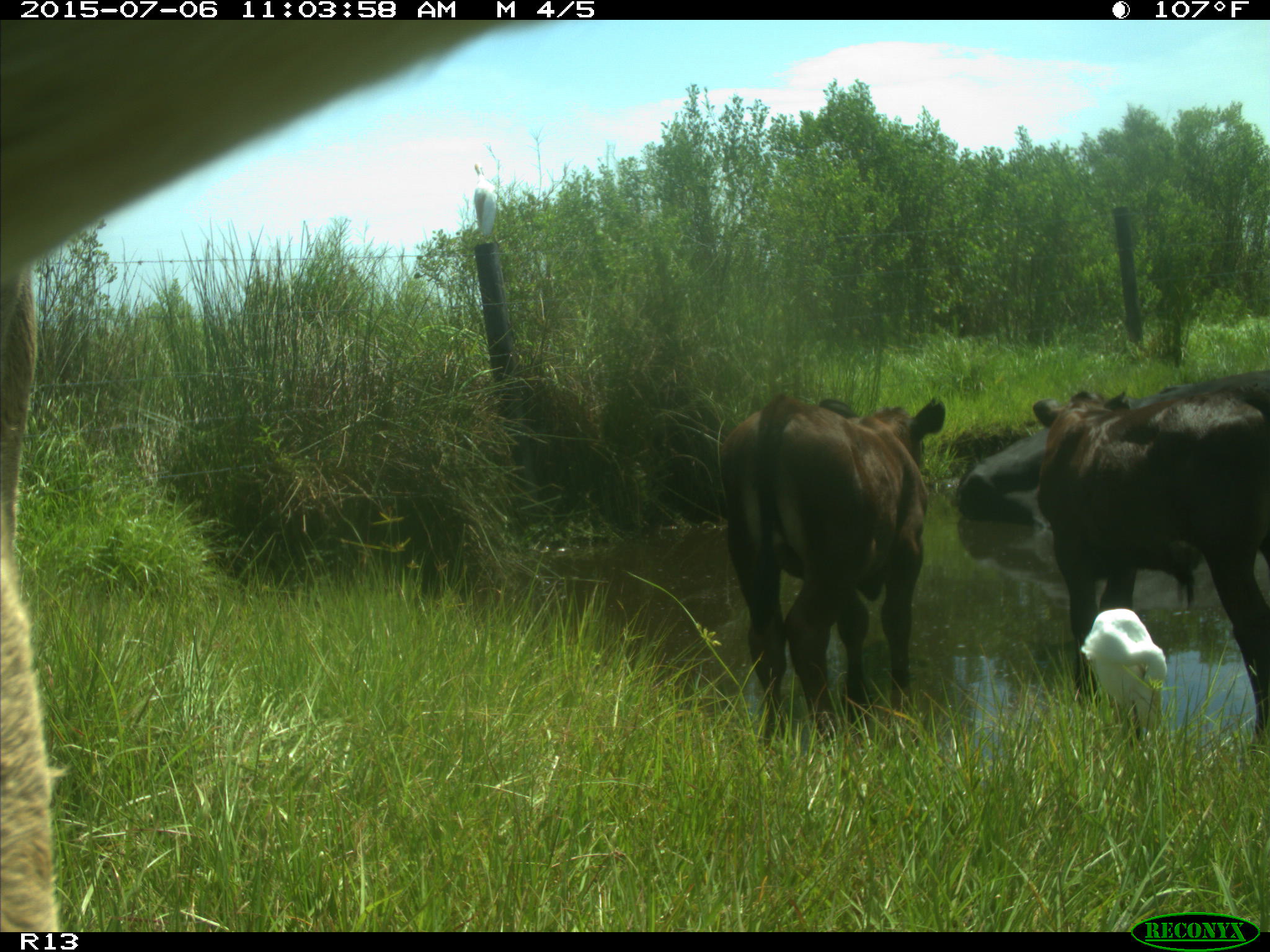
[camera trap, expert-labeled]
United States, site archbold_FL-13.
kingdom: Animalia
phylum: Chordata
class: Mammalia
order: Artiodactyla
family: Bovidae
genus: Bos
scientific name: Bos taurus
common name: domestic cow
Bos taurus (domestic cow).